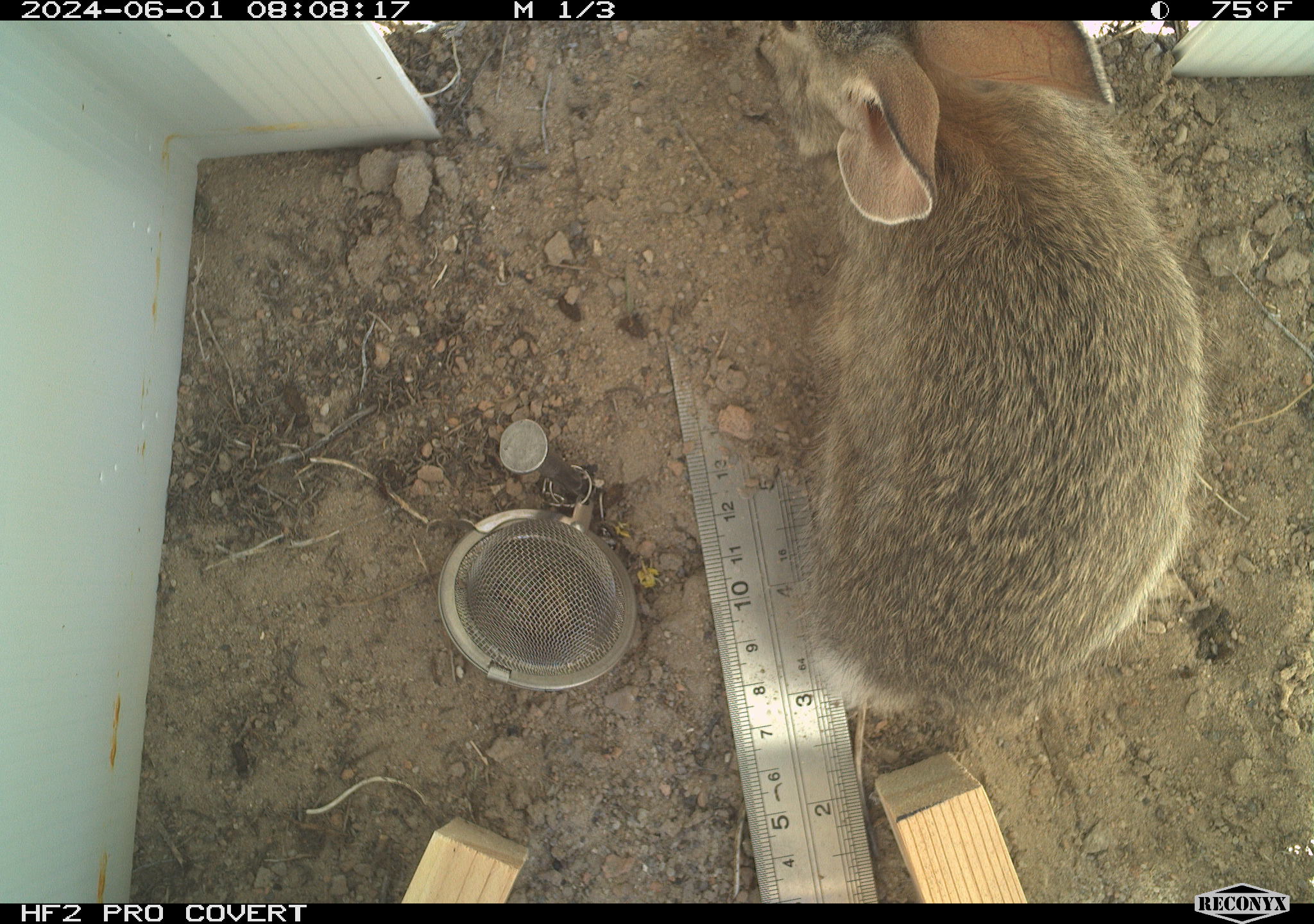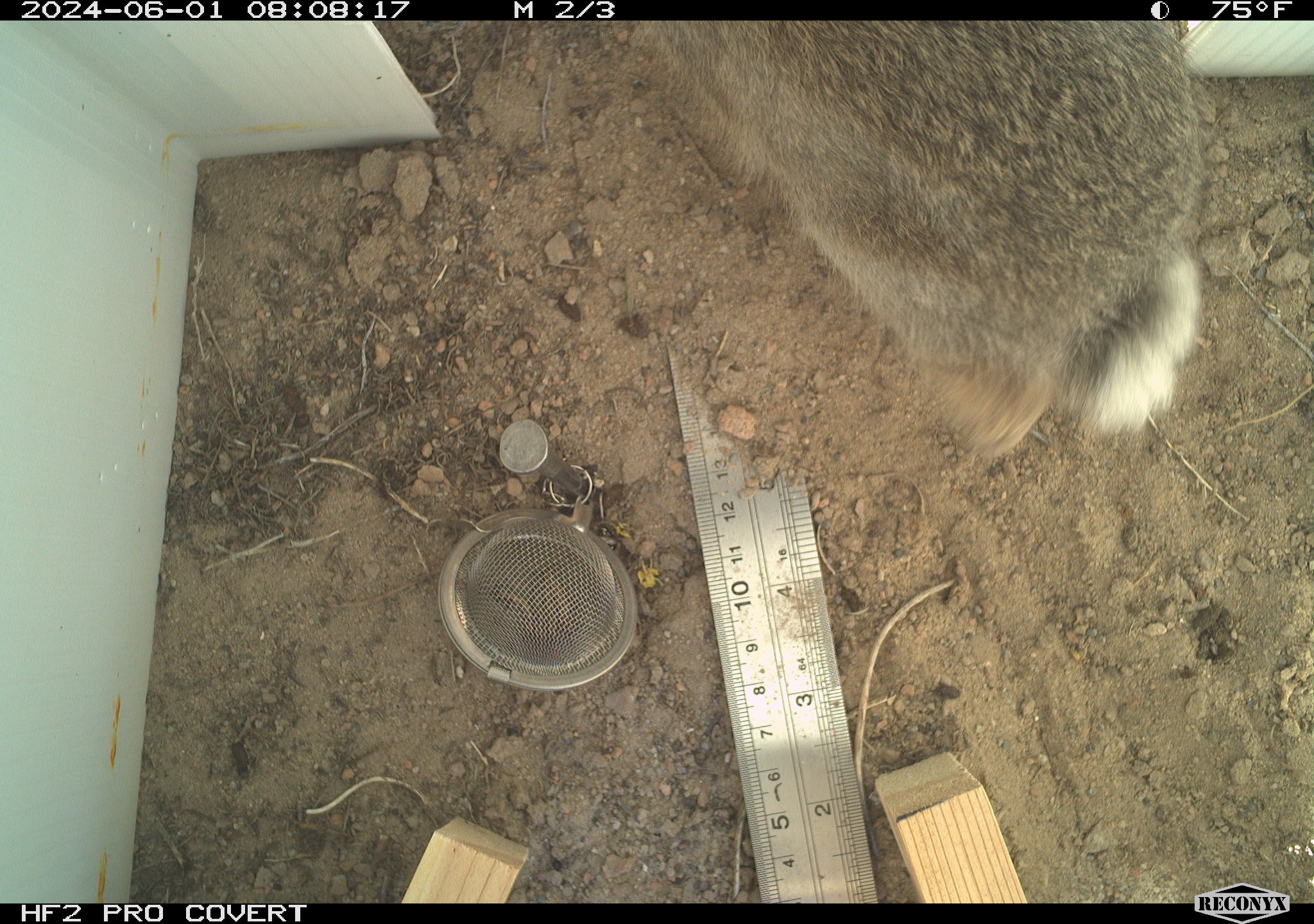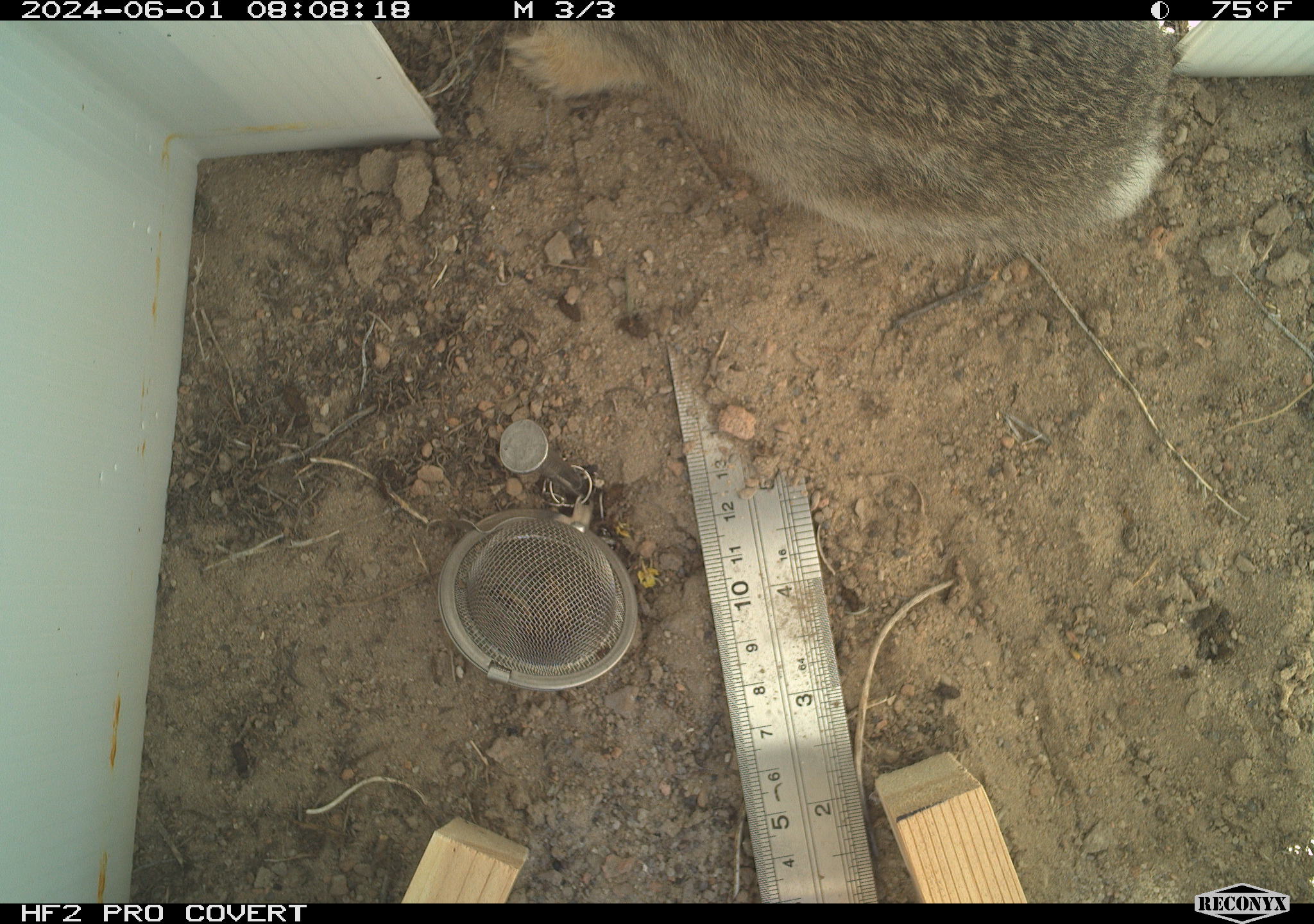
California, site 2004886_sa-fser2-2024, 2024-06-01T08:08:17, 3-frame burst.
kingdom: Animalia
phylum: Chordata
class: Mammalia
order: Lagomorpha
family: Leporidae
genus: Sylvilagus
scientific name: Sylvilagus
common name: cottontail rabbits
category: sylvilagus species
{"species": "sylvilagus species (cottontail rabbits) (Sylvilagus)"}